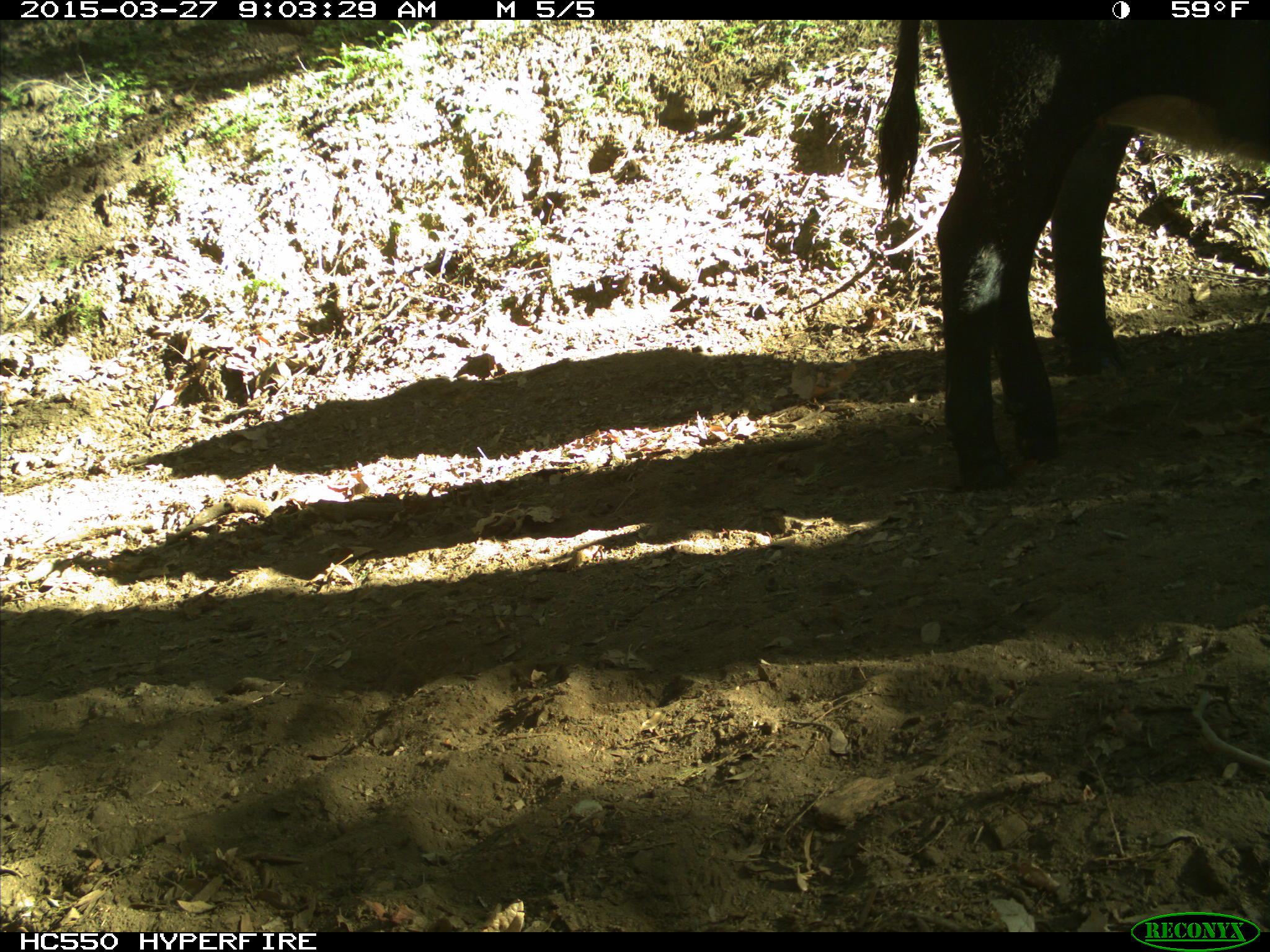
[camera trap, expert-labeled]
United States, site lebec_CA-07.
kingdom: Animalia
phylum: Chordata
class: Mammalia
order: Artiodactyla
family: Bovidae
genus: Bos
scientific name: Bos taurus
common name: domestic cow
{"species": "Bos taurus (domestic cow)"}